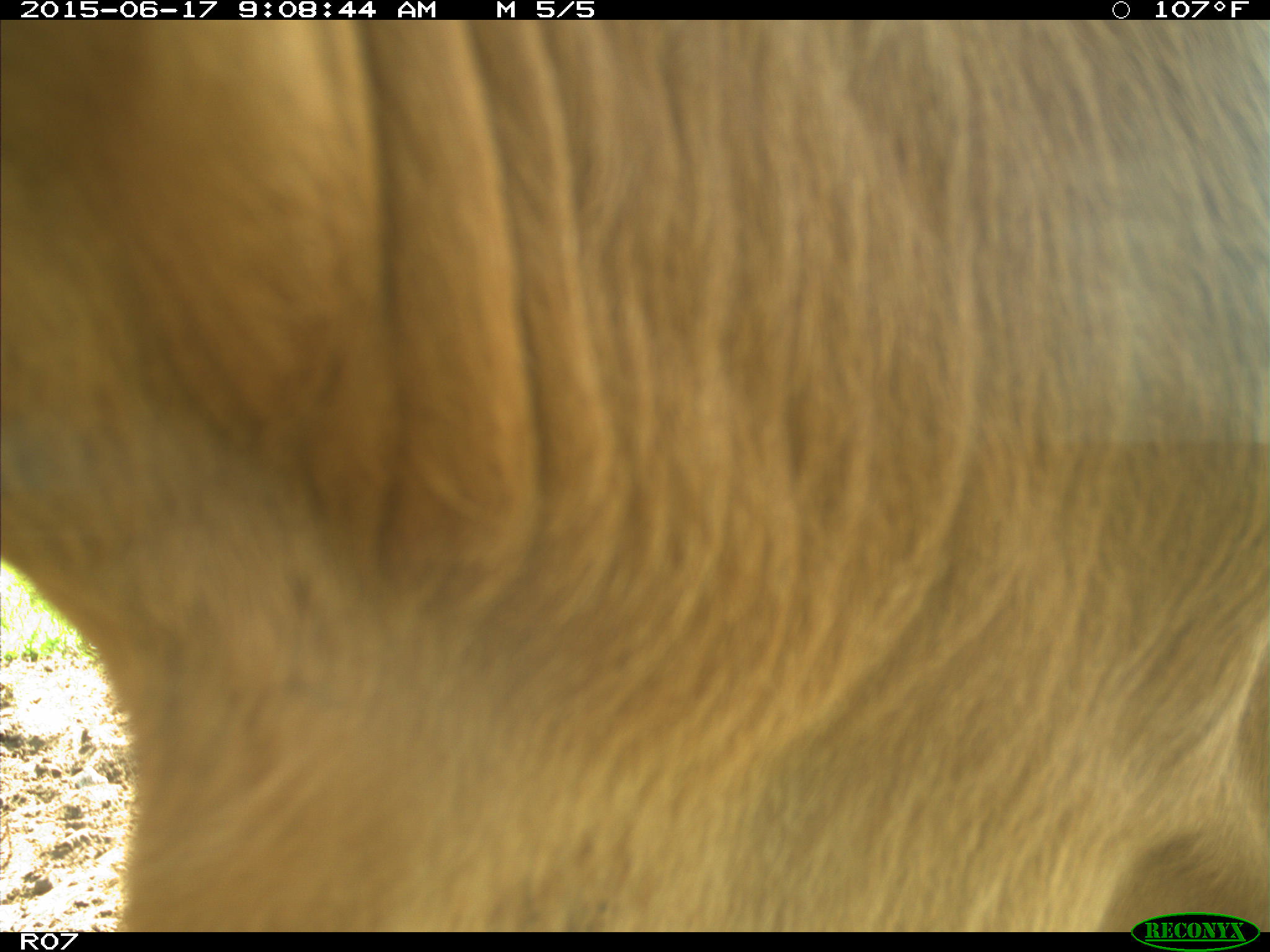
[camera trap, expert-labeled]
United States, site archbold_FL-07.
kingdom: Animalia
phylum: Chordata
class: Mammalia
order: Artiodactyla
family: Bovidae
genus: Bos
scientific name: Bos taurus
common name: domestic cow